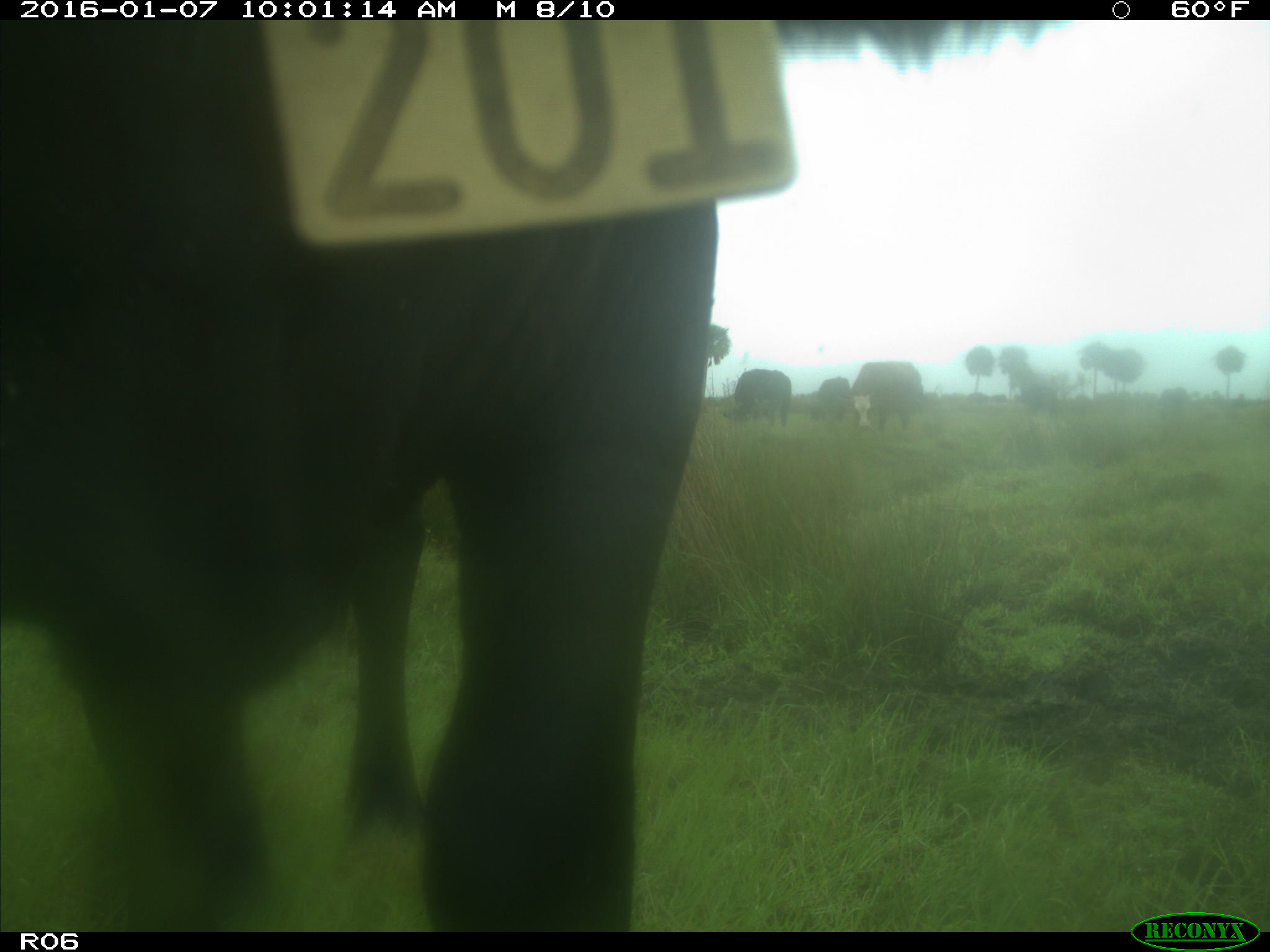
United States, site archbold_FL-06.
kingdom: Animalia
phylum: Chordata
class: Mammalia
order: Artiodactyla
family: Bovidae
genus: Bos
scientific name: Bos taurus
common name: domestic cow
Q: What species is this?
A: Bos taurus (domestic cow).